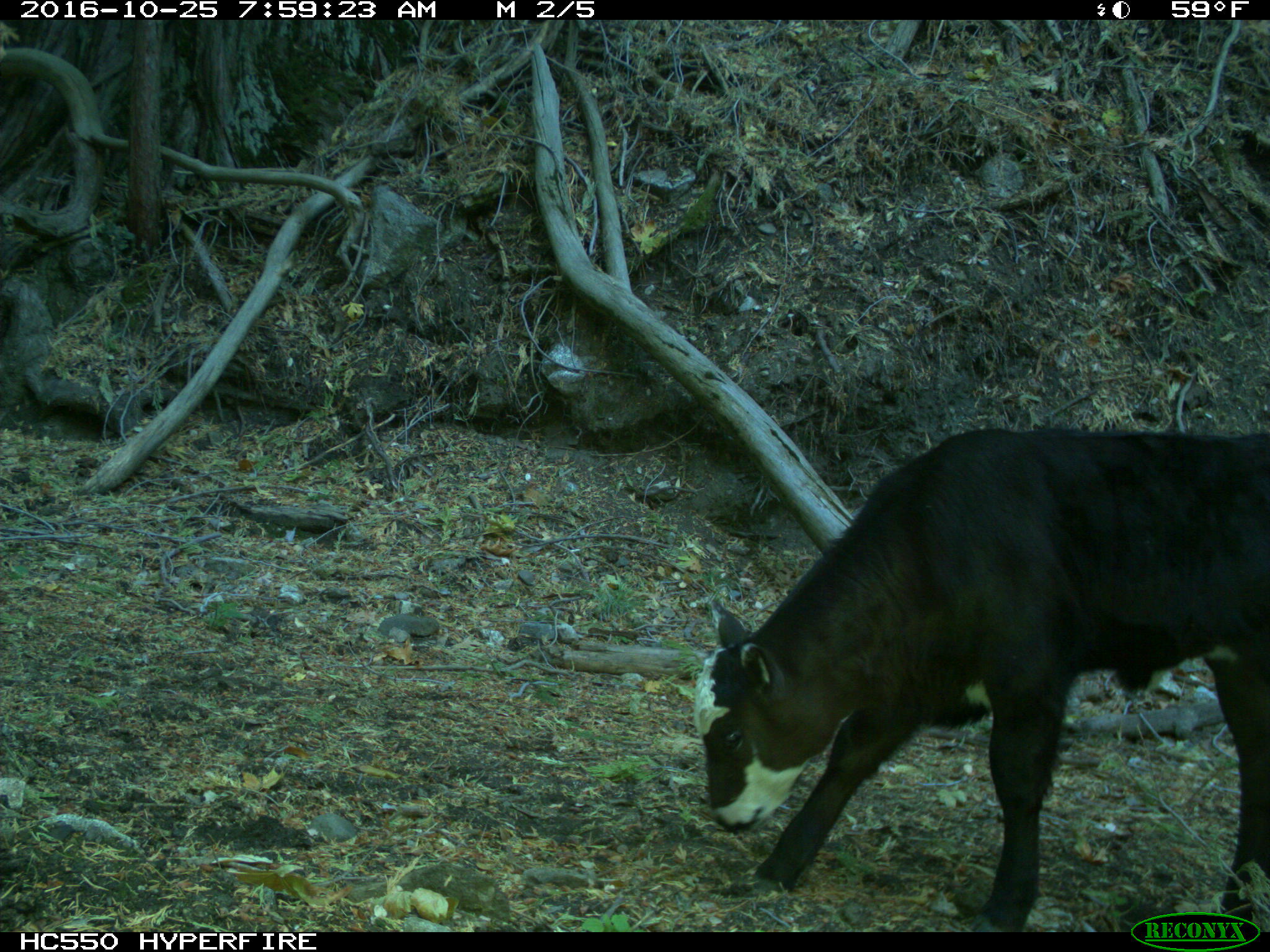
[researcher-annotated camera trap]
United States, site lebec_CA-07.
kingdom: Animalia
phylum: Chordata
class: Mammalia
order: Artiodactyla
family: Bovidae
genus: Bos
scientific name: Bos taurus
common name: domestic cow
Bos taurus (domestic cow).